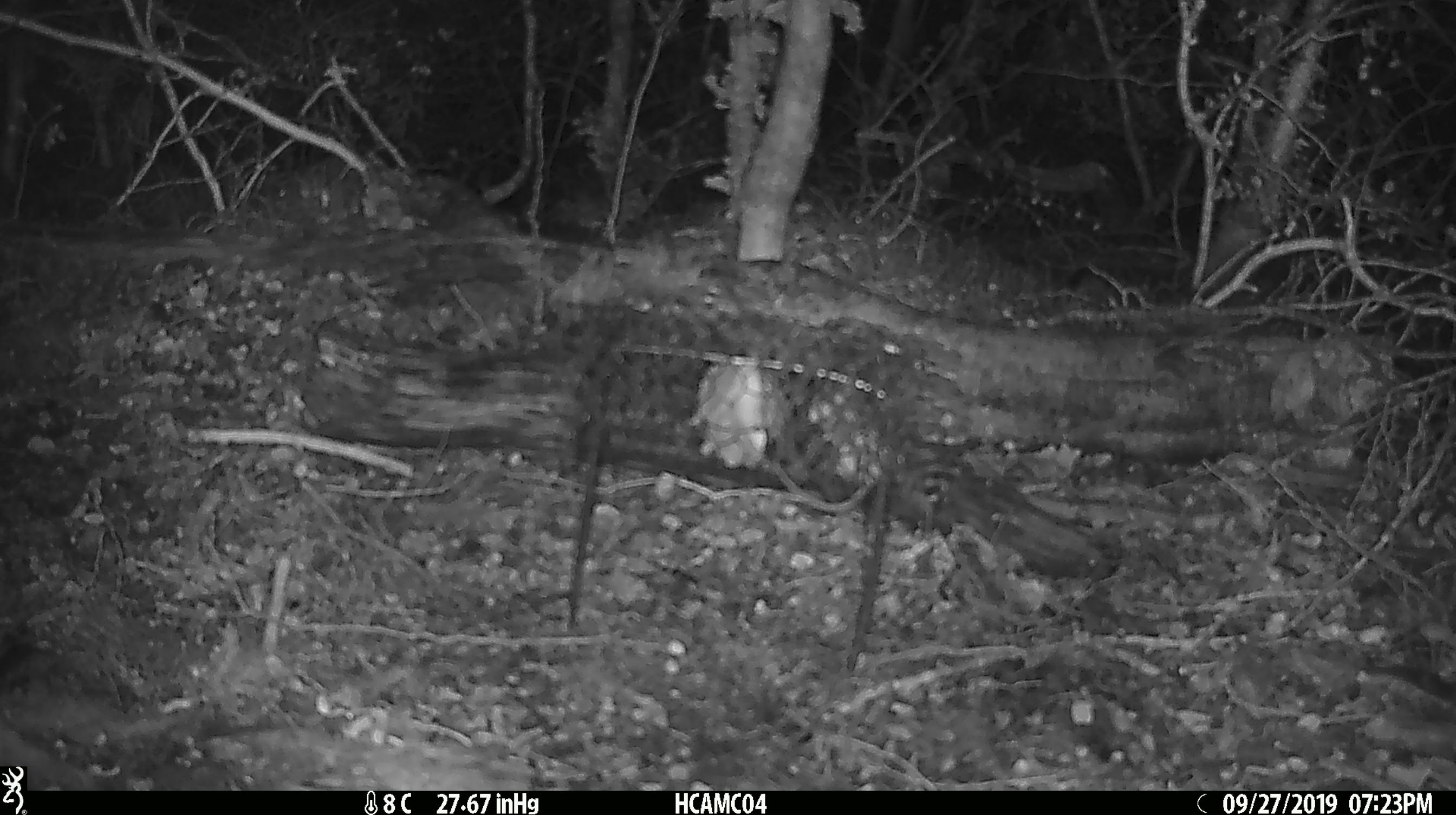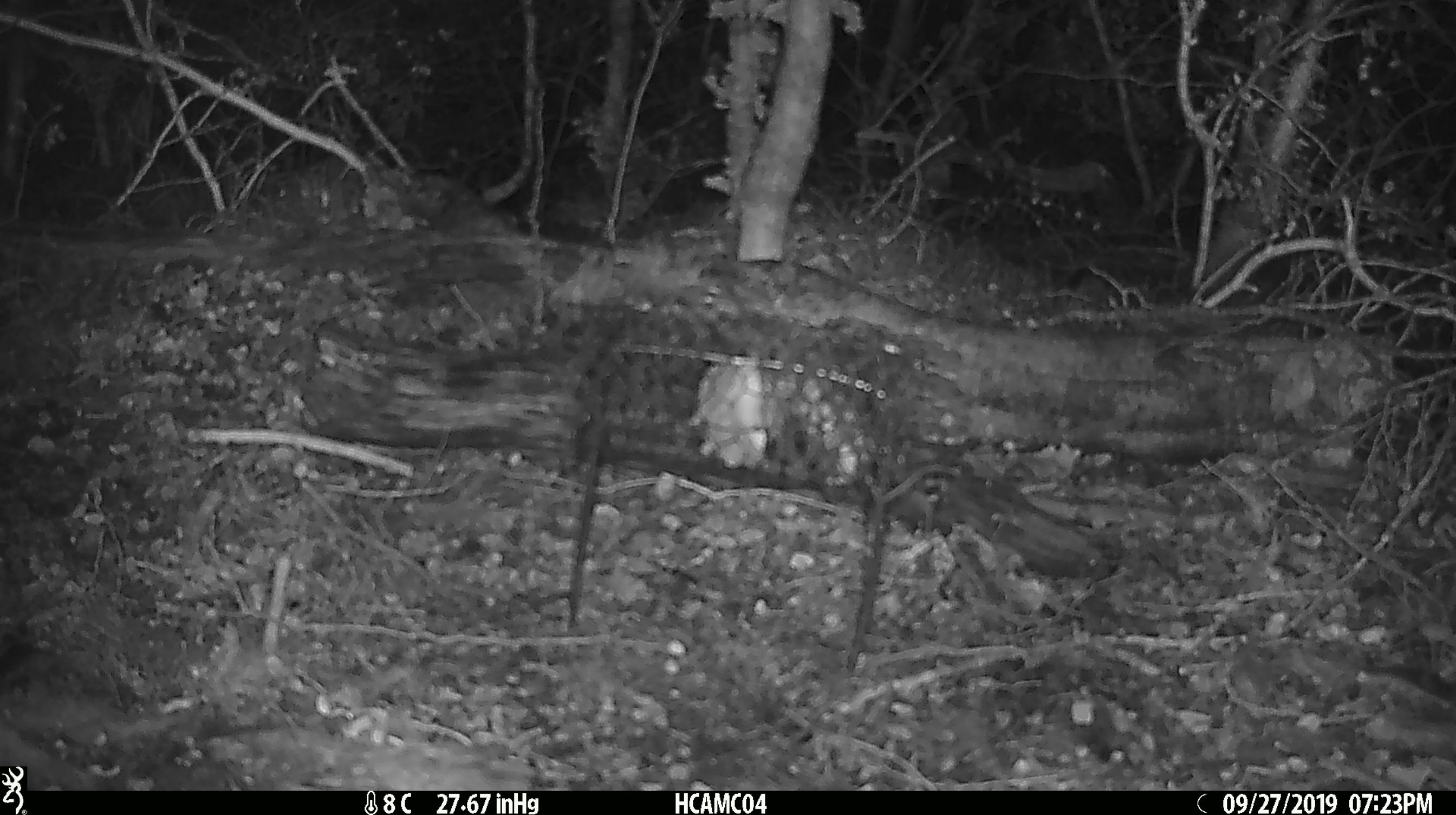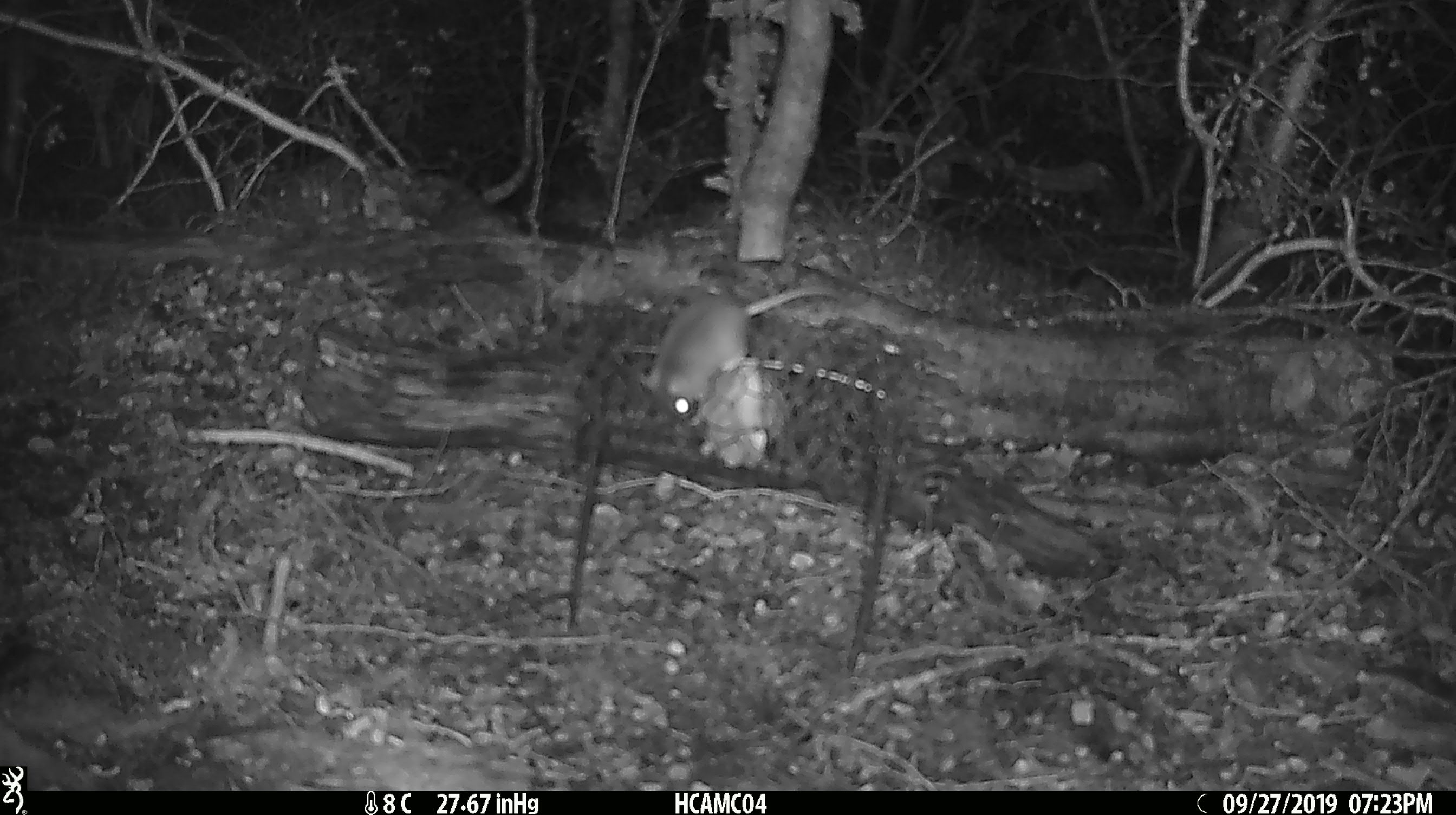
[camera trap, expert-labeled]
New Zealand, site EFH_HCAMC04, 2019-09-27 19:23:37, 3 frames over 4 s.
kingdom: Animalia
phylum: Chordata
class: Mammalia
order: Rodentia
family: Muridae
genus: Mus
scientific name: Mus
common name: mouse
Mouse (Mus).